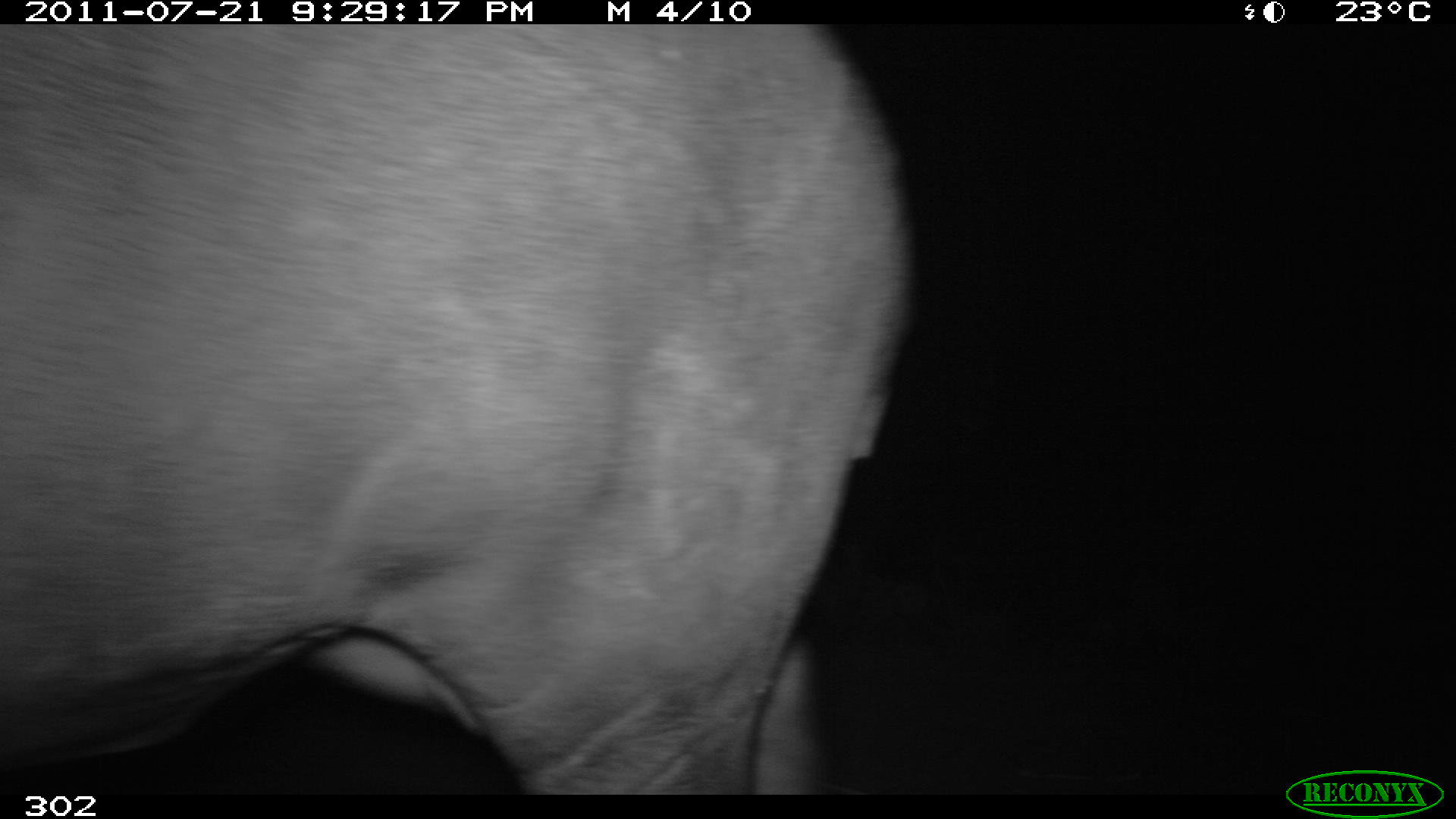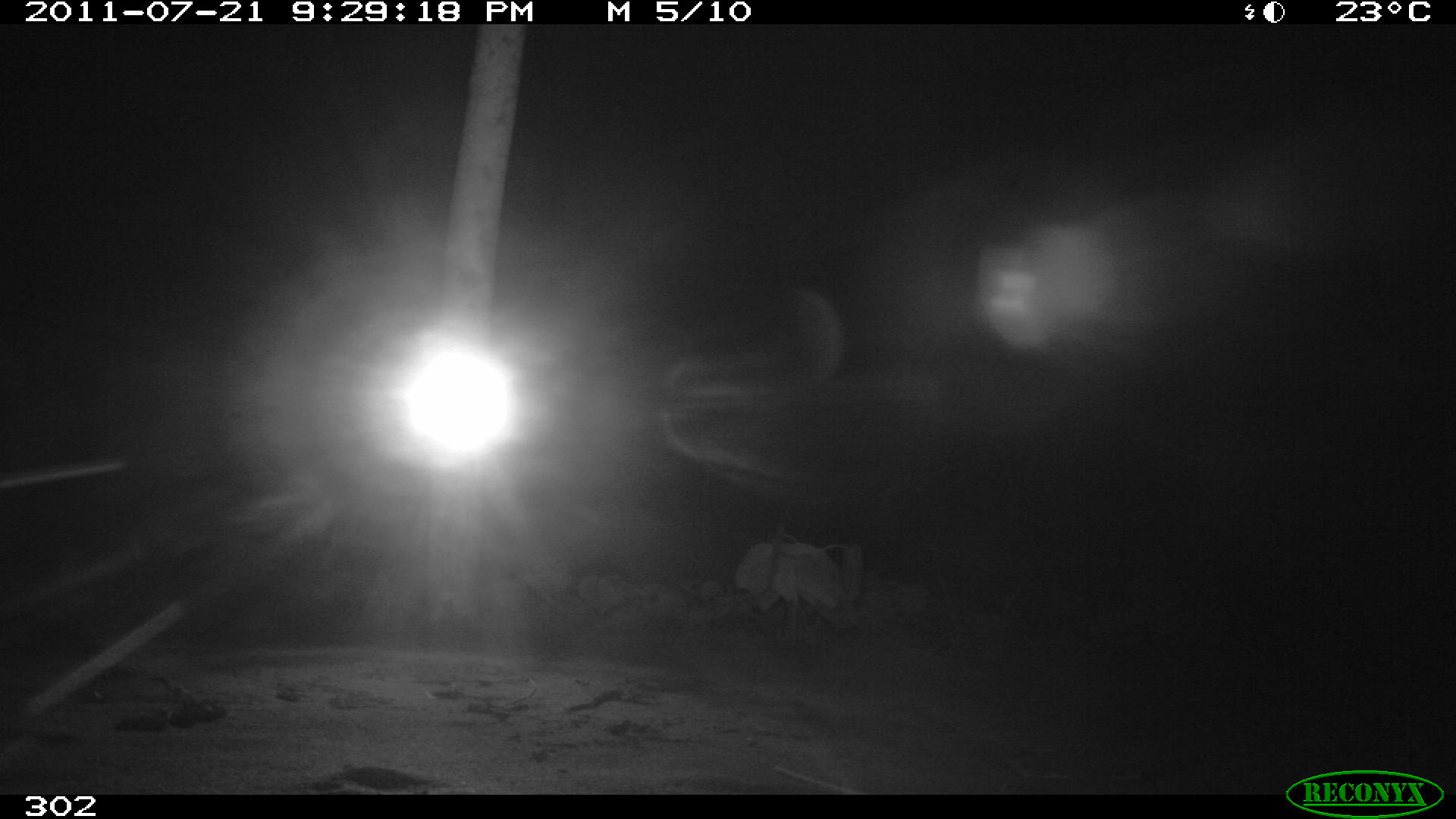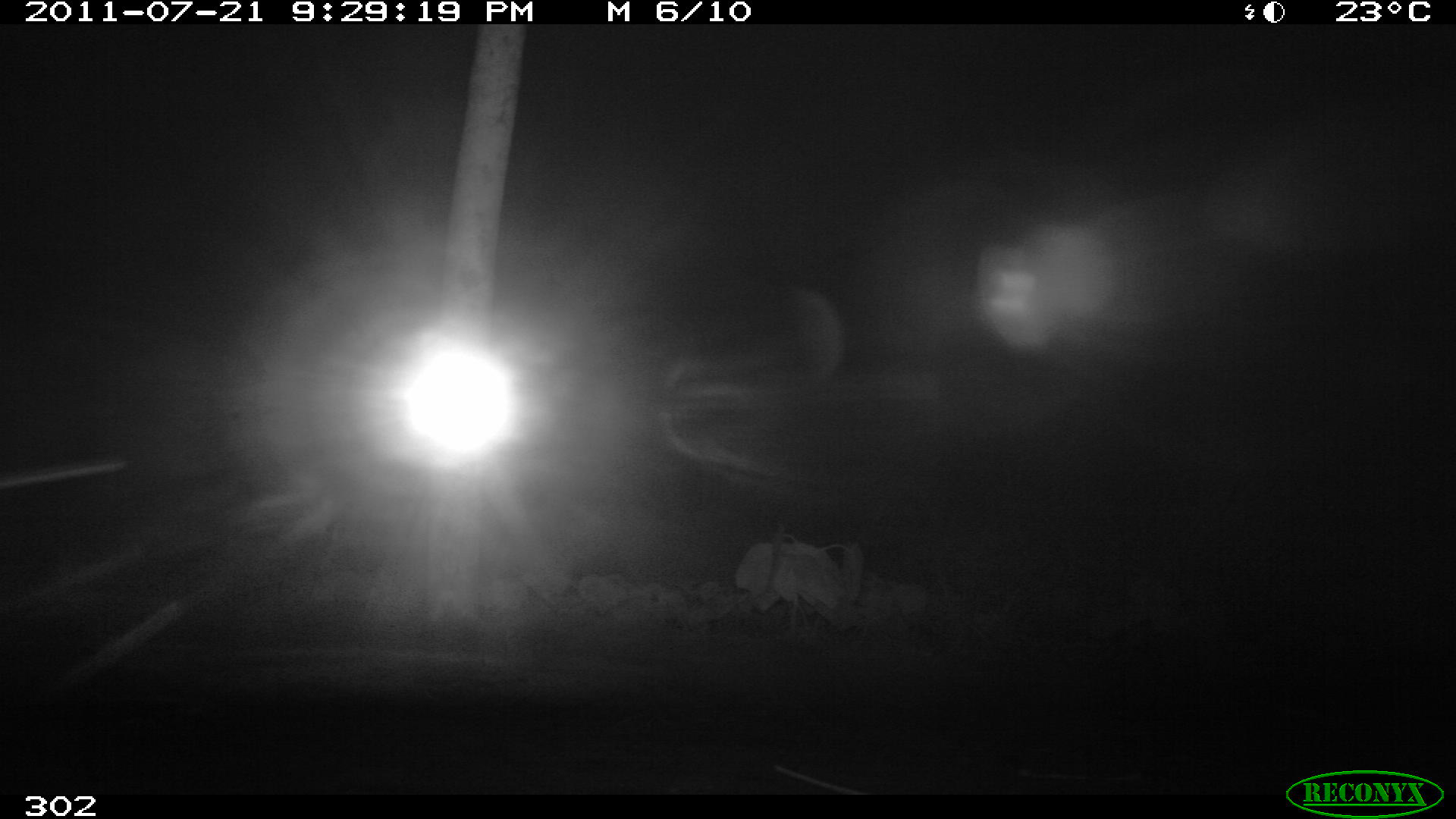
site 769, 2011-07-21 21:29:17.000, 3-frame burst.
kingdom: Animalia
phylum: Chordata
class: Mammalia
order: Perissodactyla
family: Tapiridae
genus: Tapirus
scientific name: Tapirus terrestris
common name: south american tapir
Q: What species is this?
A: Tapirus terrestris (south american tapir).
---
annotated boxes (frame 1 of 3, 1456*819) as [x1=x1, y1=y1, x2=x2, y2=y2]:
tapirus terrestris: [x1=0, y1=24, x2=906, y2=795]